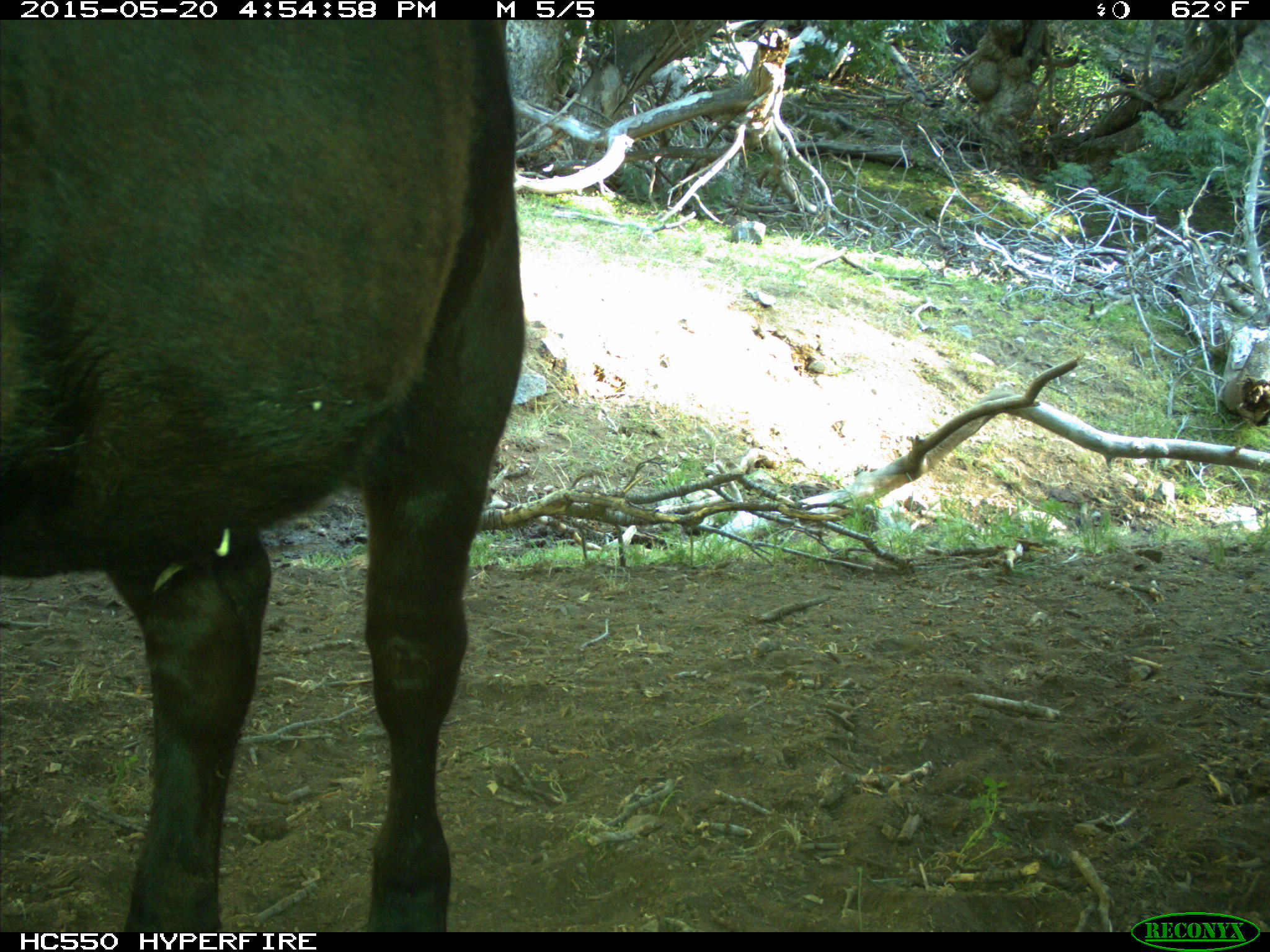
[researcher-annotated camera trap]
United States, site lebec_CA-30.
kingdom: Animalia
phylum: Chordata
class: Mammalia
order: Artiodactyla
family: Bovidae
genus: Bos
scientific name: Bos taurus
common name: domestic cow